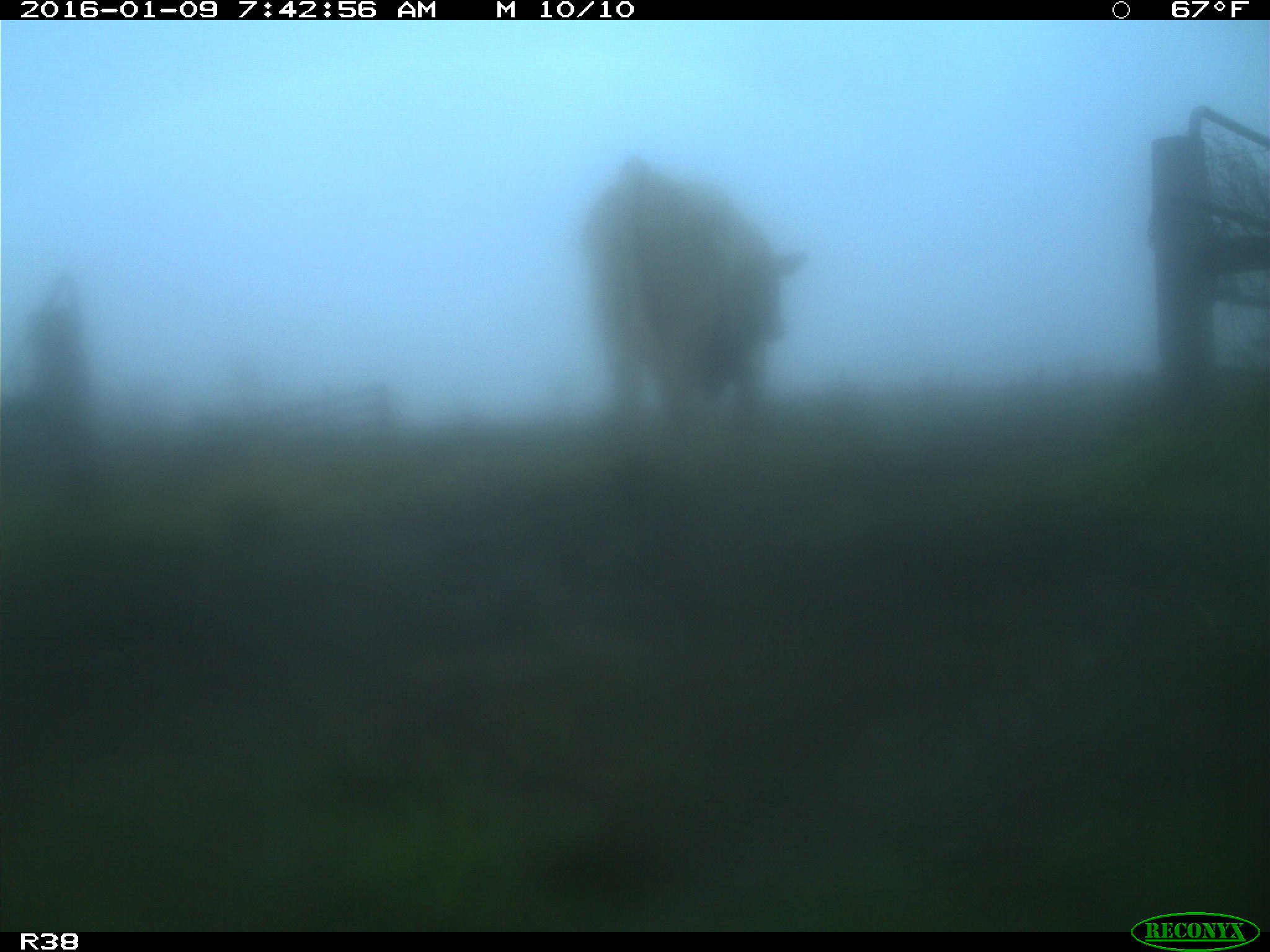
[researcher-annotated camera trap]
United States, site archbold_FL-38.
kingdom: Animalia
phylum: Chordata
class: Mammalia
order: Artiodactyla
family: Bovidae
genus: Bos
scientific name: Bos taurus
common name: domestic cow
Bos taurus (domestic cow).